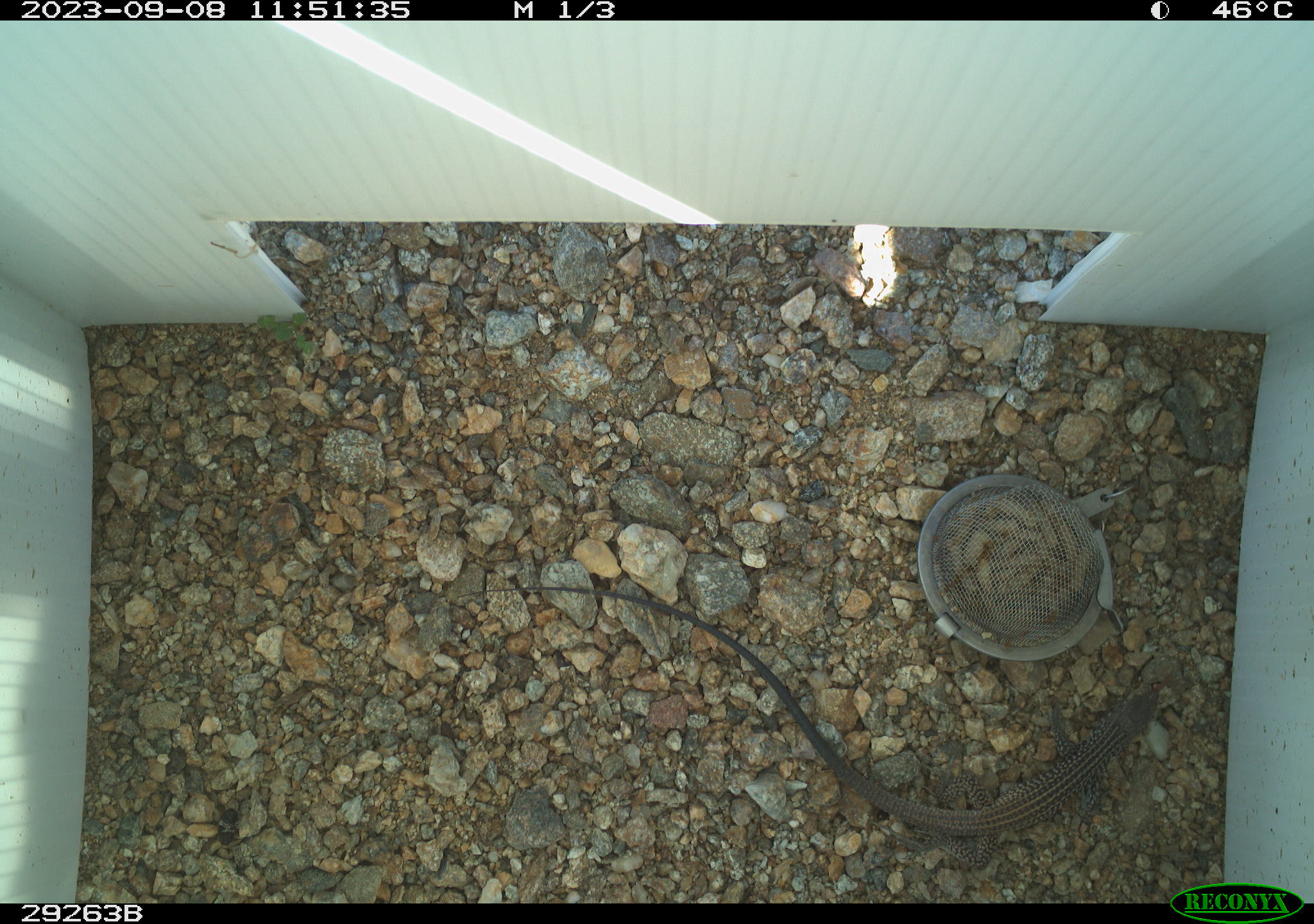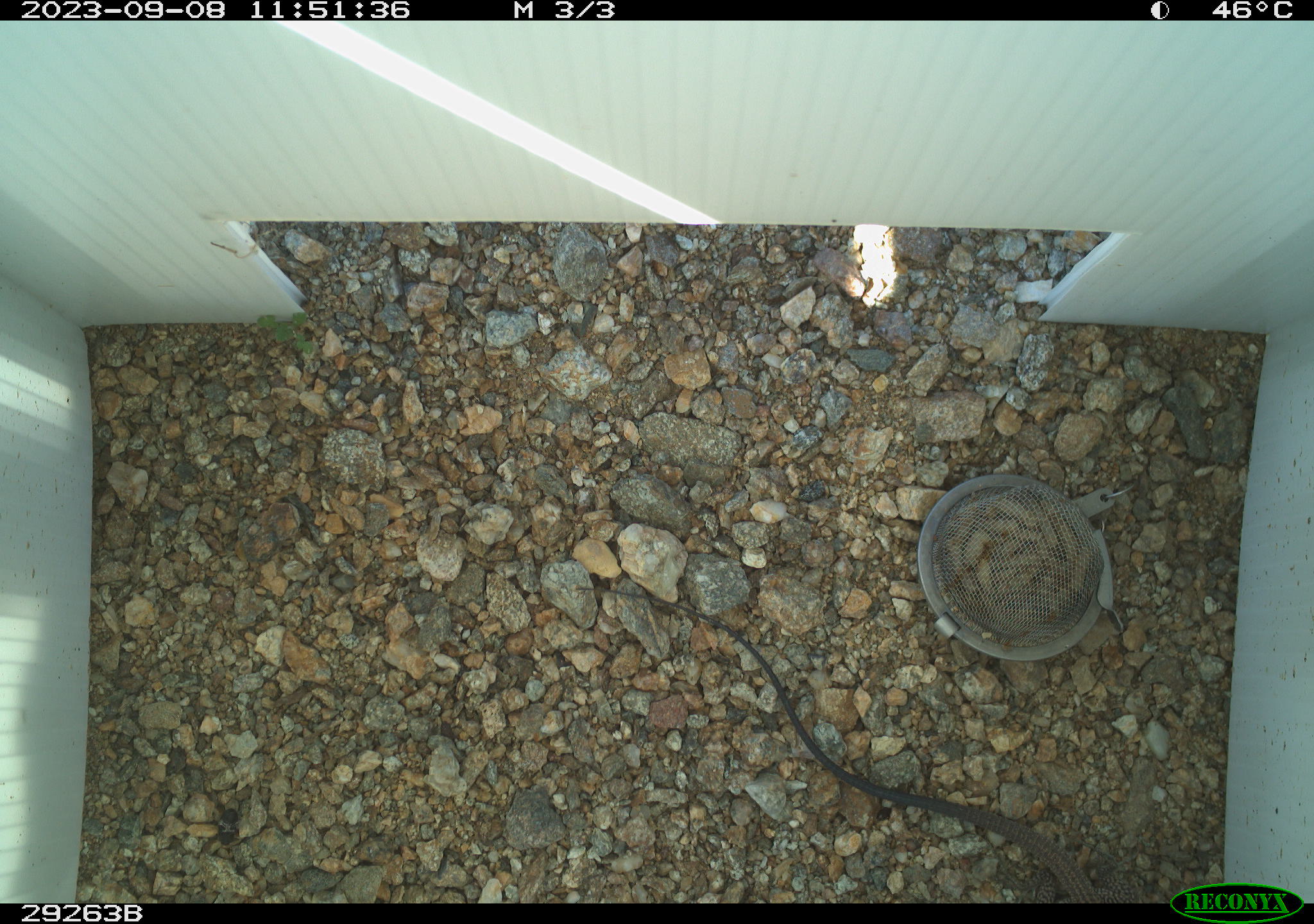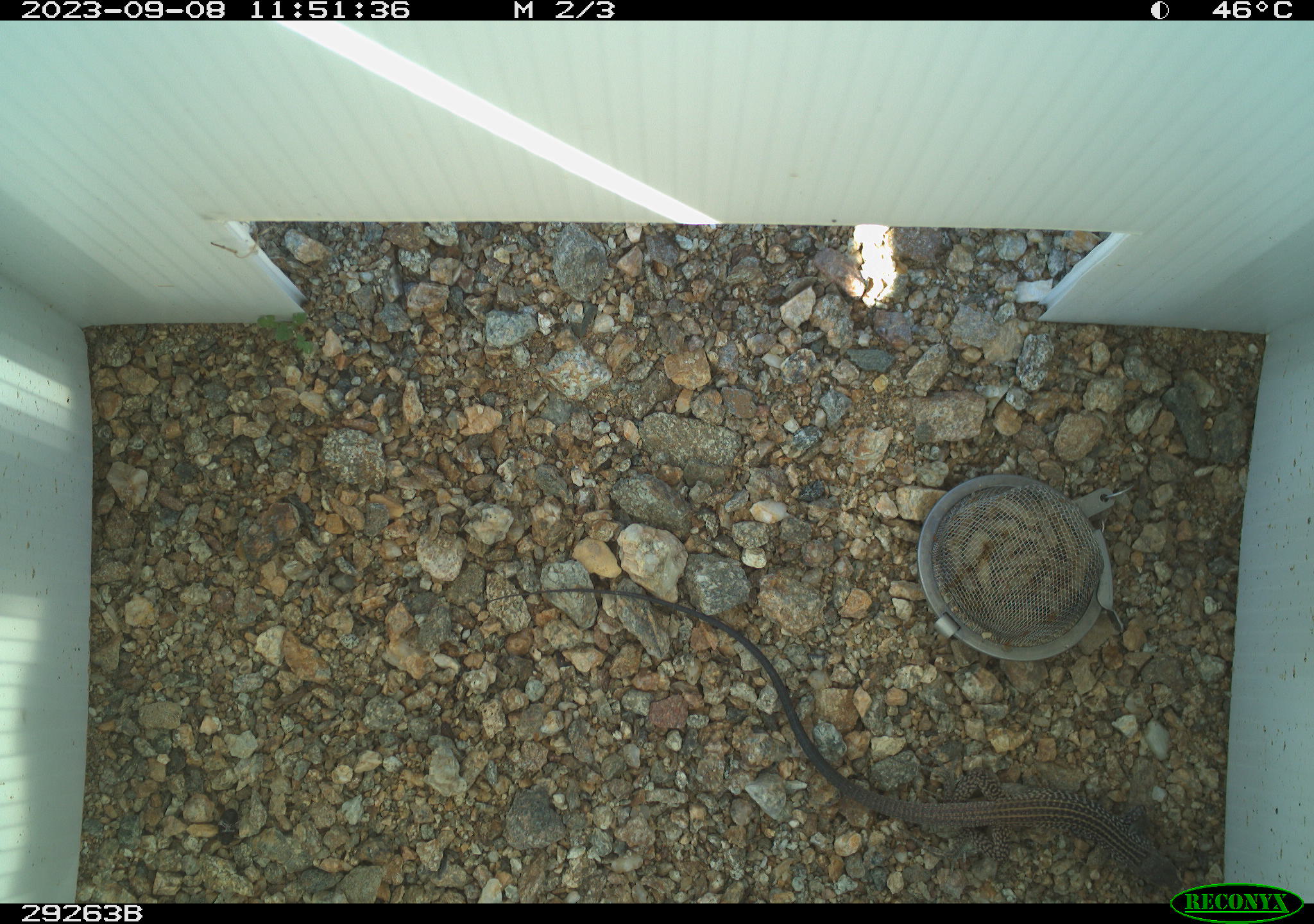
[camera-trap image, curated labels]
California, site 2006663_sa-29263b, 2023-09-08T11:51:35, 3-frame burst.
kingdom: Animalia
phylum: Chordata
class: Reptilia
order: Squamata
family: Teiidae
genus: Aspidoscelis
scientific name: Aspidoscelis tigris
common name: western whiptail